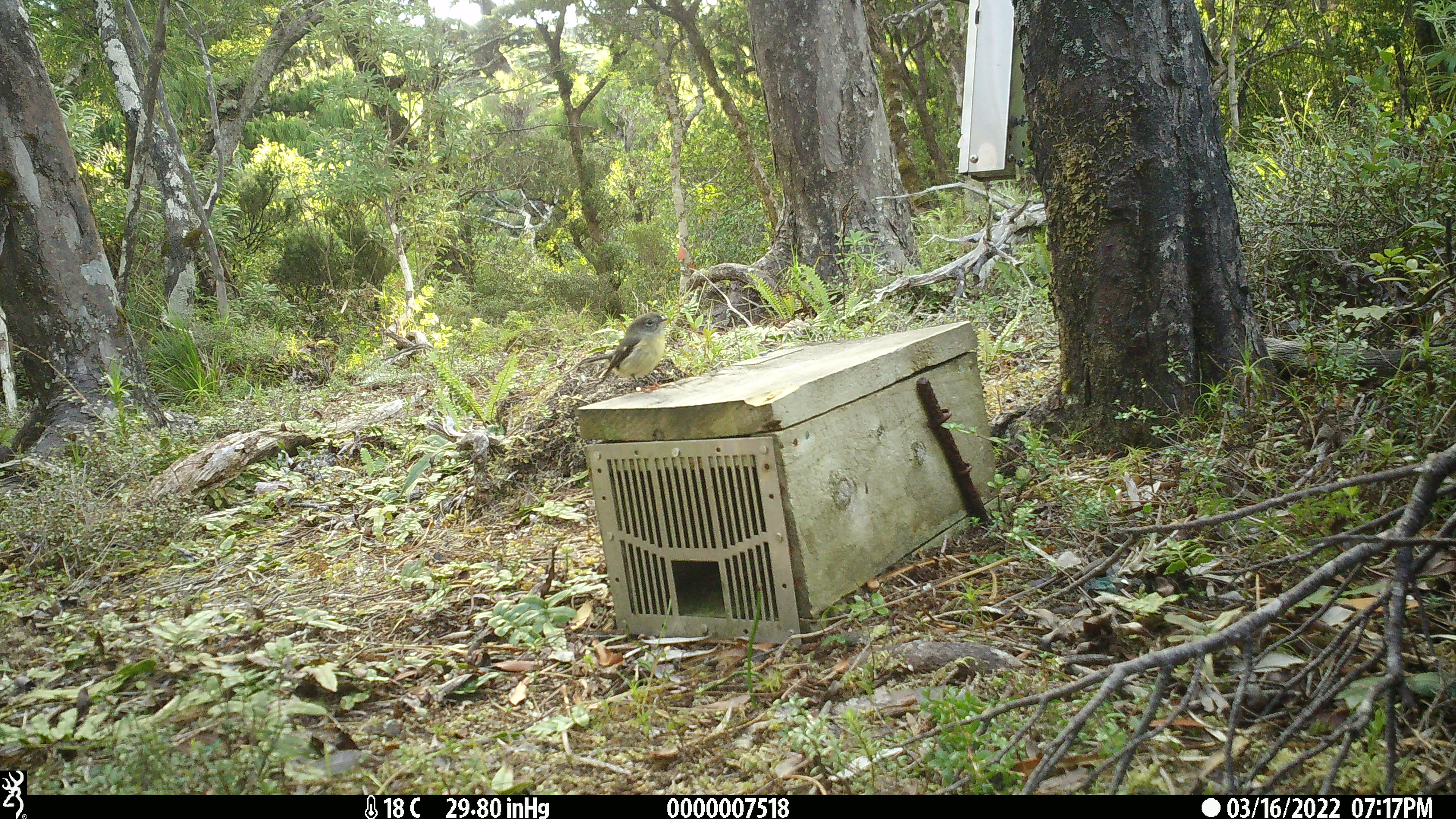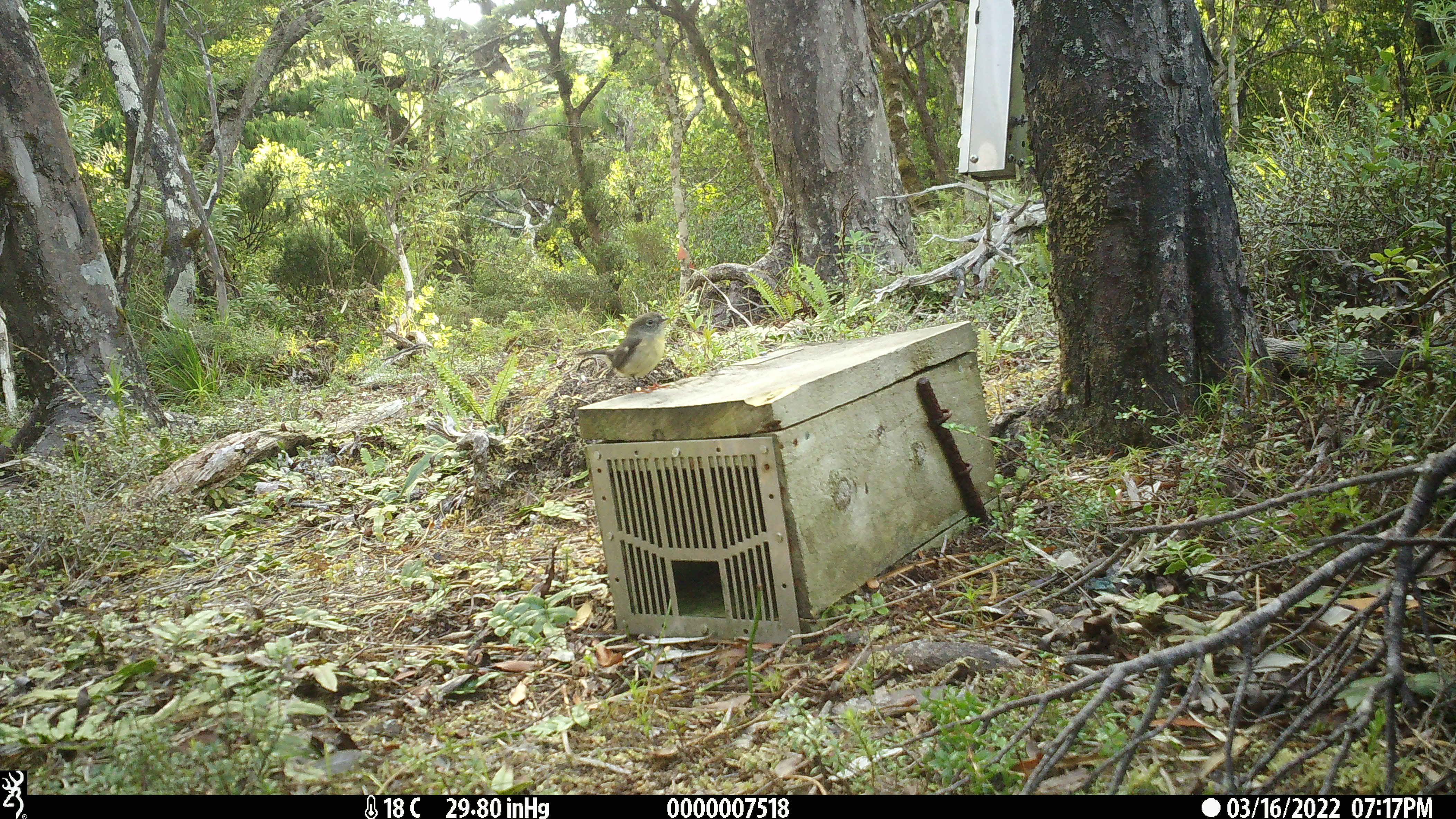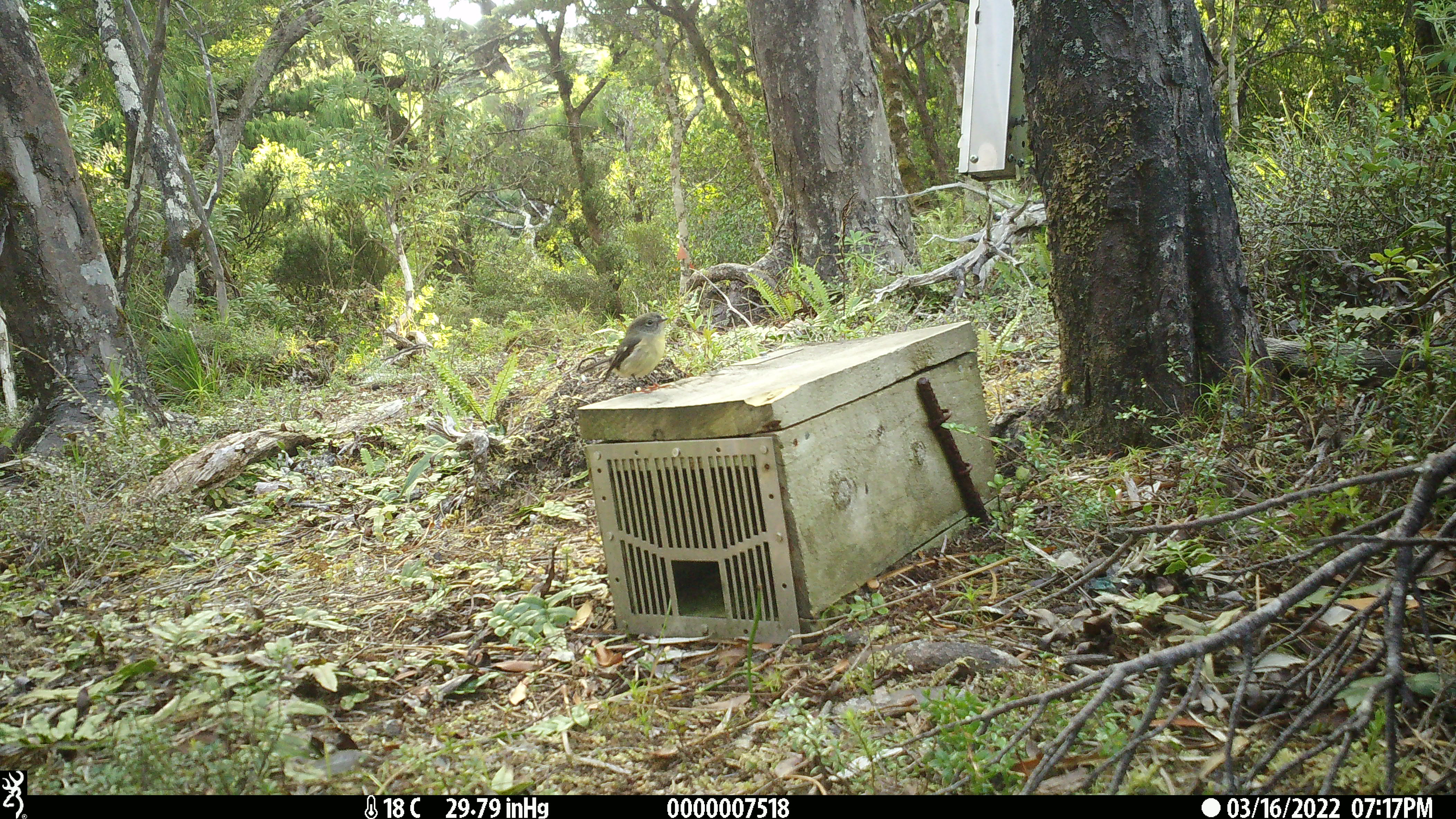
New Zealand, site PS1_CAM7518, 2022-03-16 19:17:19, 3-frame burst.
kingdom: Animalia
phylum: Chordata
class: Aves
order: Passeriformes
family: Petroicidae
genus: Petroica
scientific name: Petroica macrocephala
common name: tomtit